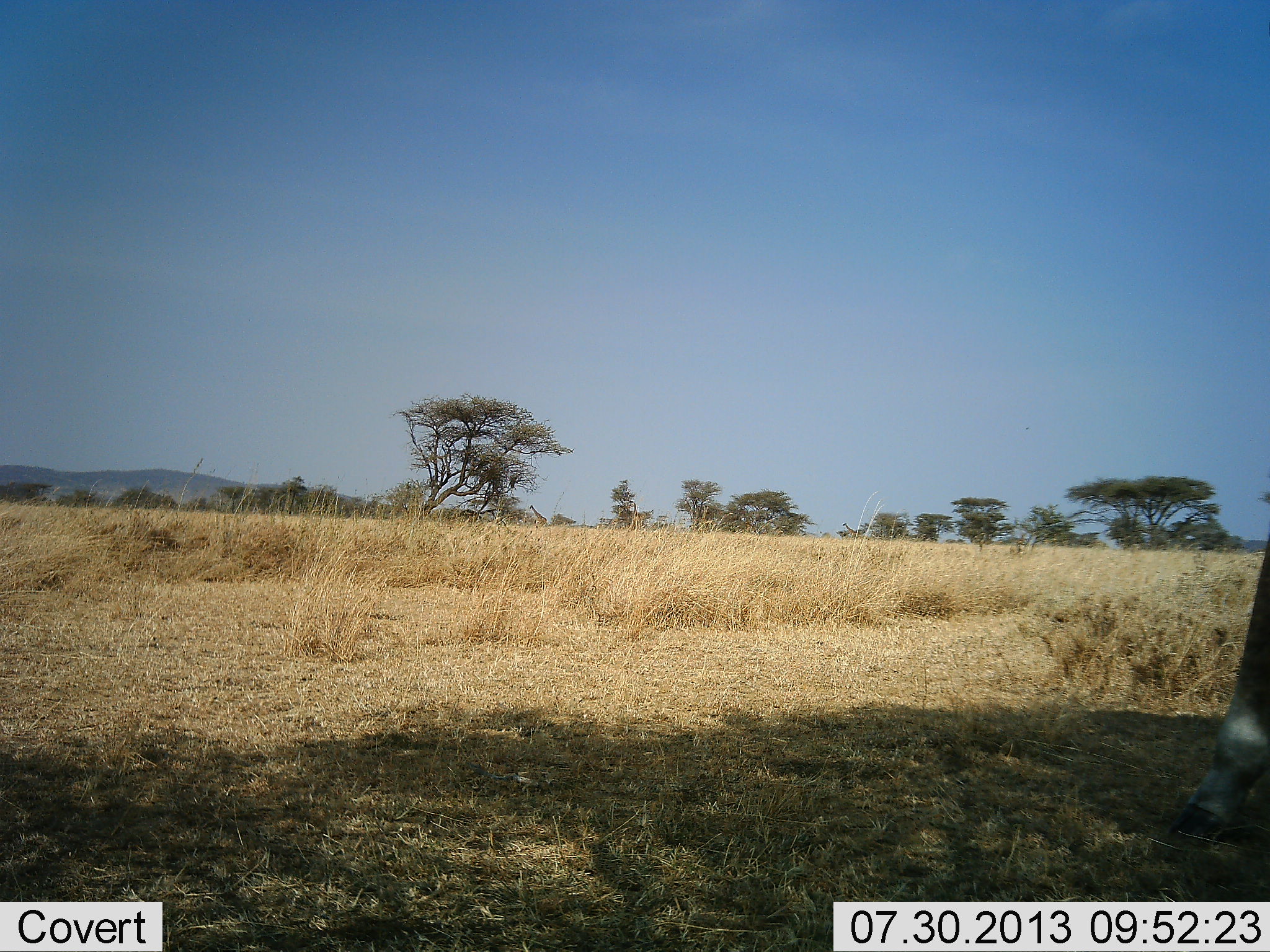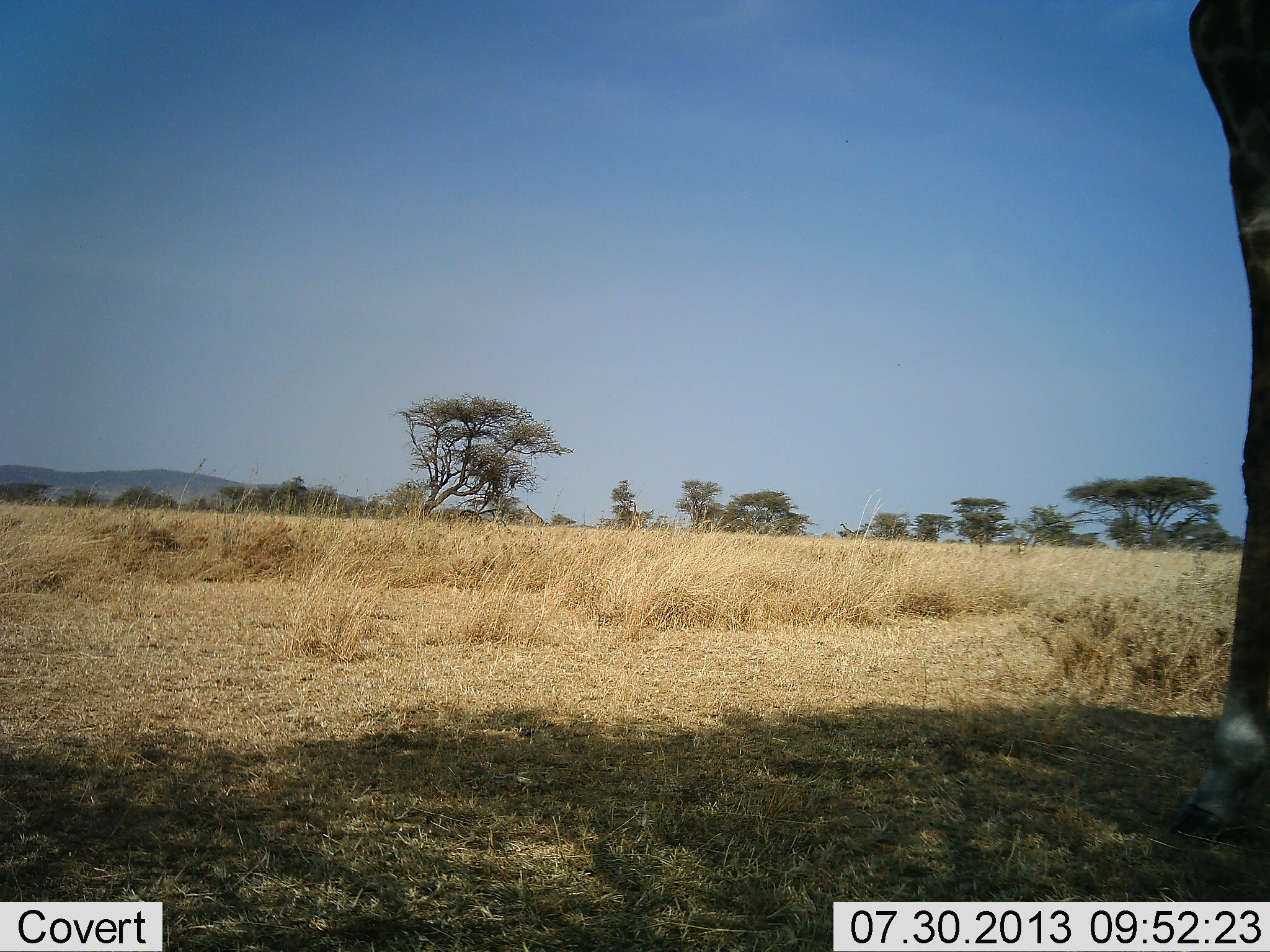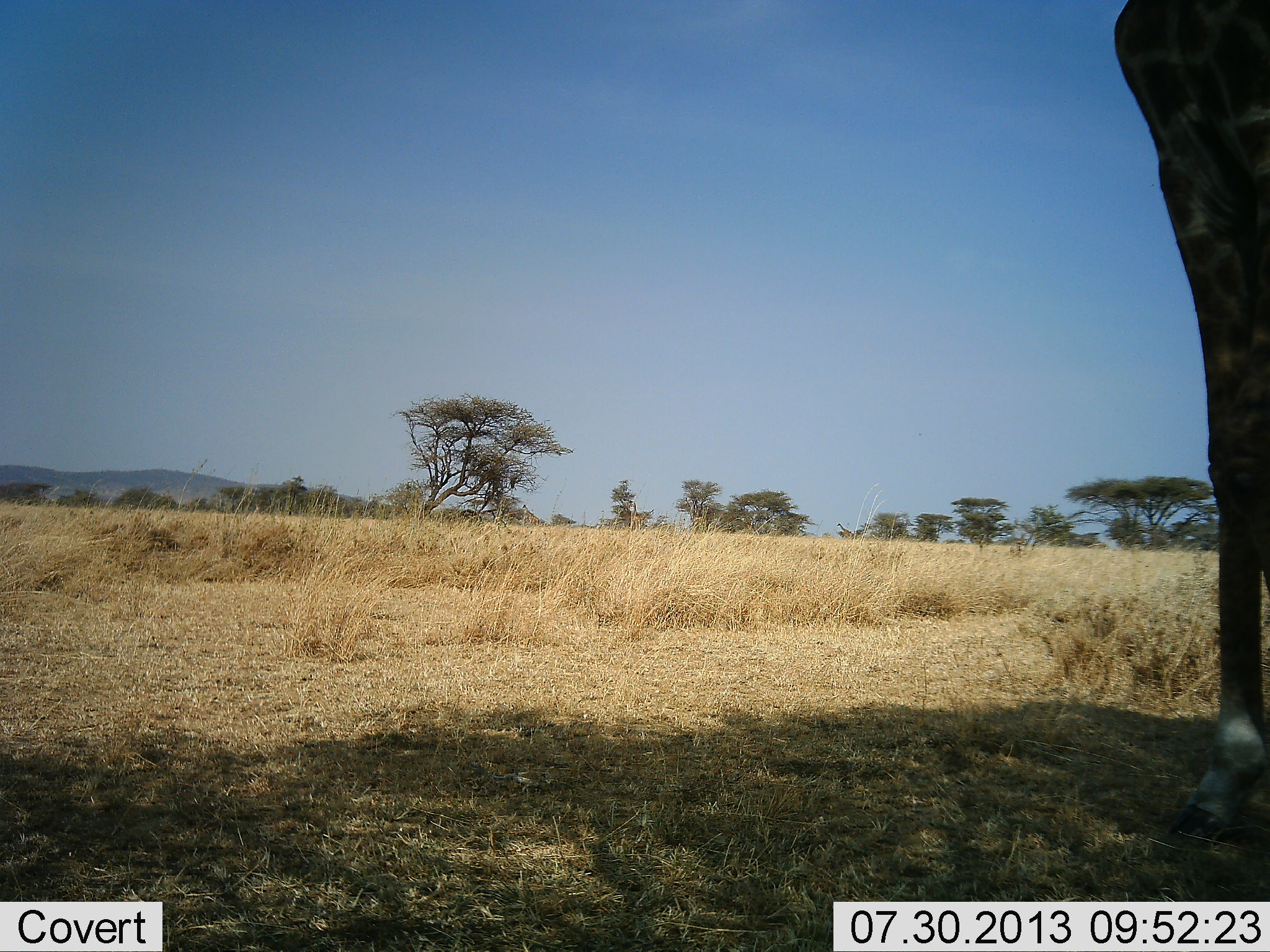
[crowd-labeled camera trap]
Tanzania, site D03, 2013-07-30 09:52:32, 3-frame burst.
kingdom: Animalia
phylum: Chordata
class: Mammalia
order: Artiodactyla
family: Giraffidae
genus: Giraffa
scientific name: Giraffa camelopardalis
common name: giraffe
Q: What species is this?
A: Giraffe (Giraffa camelopardalis).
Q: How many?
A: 1.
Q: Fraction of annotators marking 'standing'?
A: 70%.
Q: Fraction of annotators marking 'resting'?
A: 0%.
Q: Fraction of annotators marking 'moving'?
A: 30%.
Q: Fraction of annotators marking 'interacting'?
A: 0%.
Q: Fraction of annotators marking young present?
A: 0%.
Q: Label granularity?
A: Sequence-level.